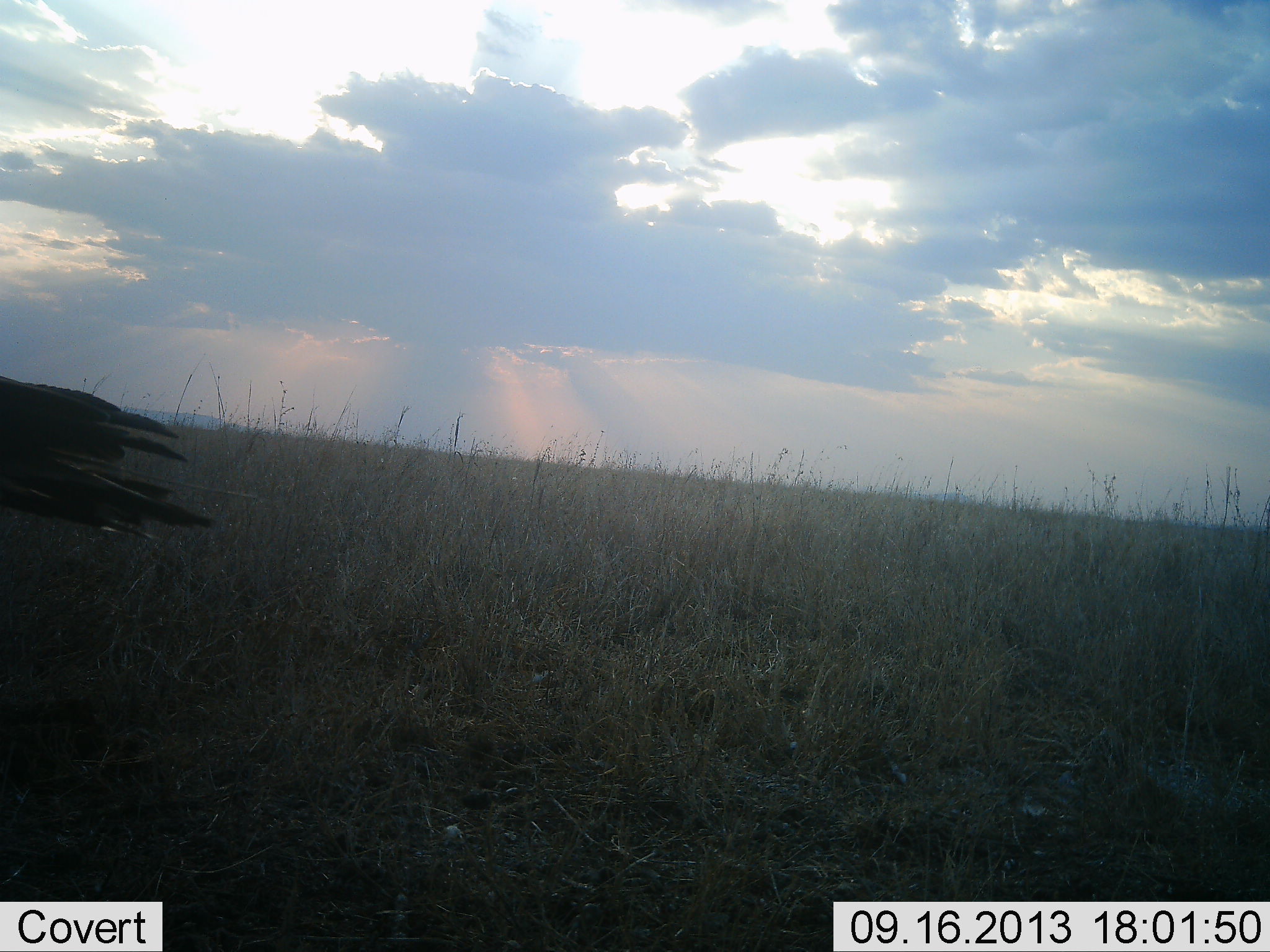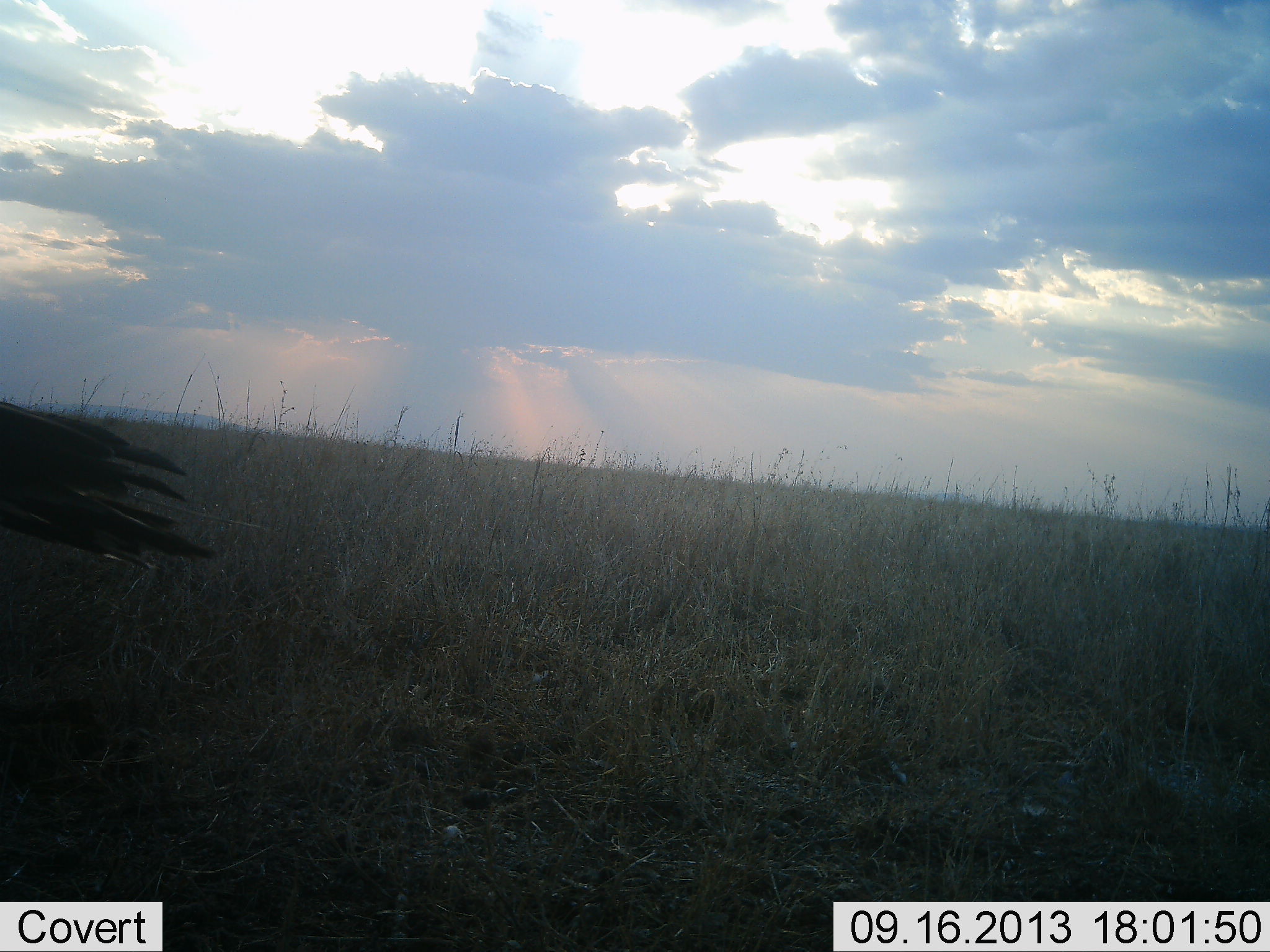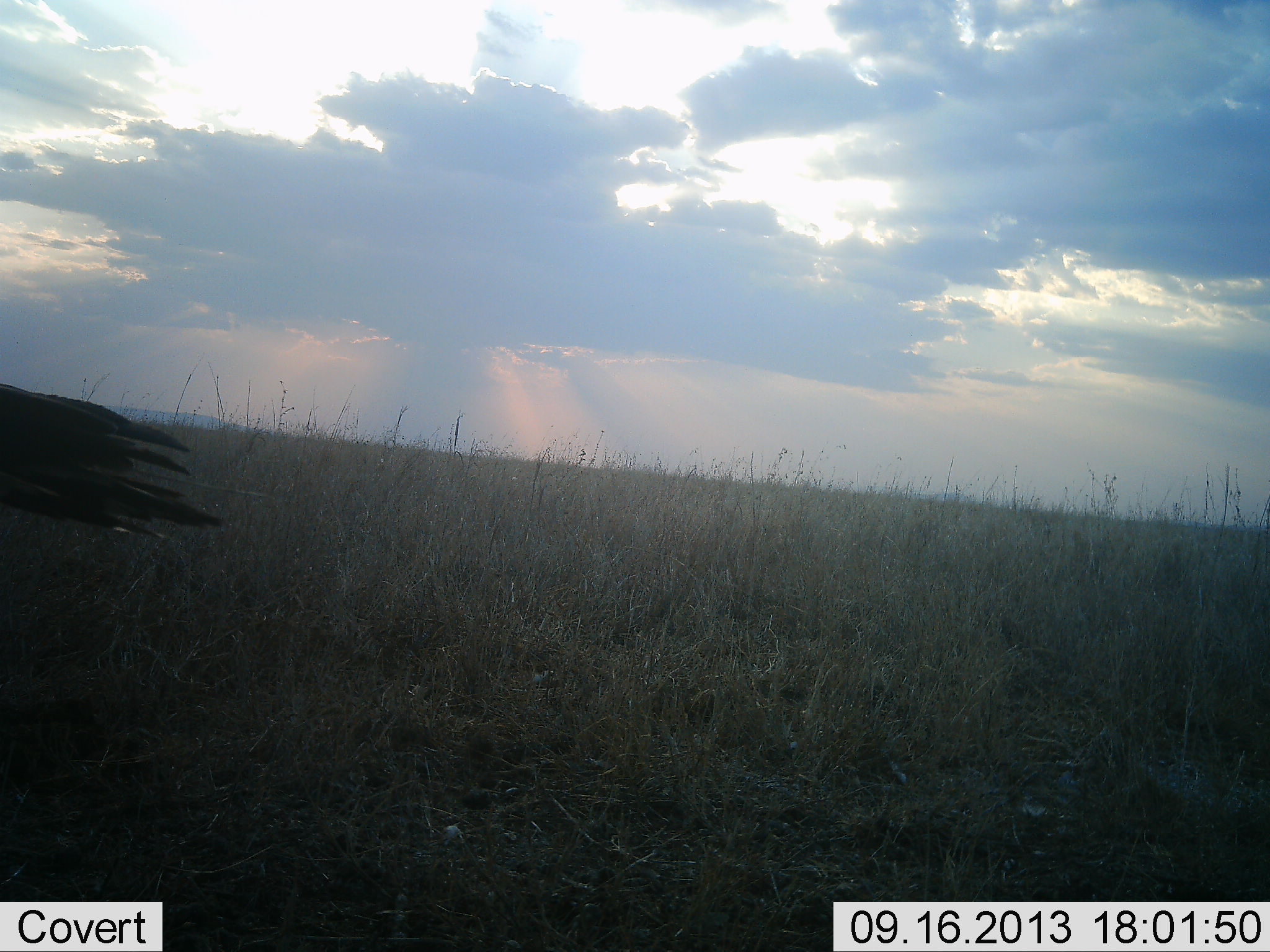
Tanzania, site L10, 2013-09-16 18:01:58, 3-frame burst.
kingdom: Animalia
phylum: Chordata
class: Aves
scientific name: Aves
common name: bird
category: otherbird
Otherbird (bird) (Aves), count 1. Behavior (volunteer vote fractions): standing 100%, resting 0%, moving 0%, interacting 0%. Young present (vote fraction): 0%. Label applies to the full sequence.